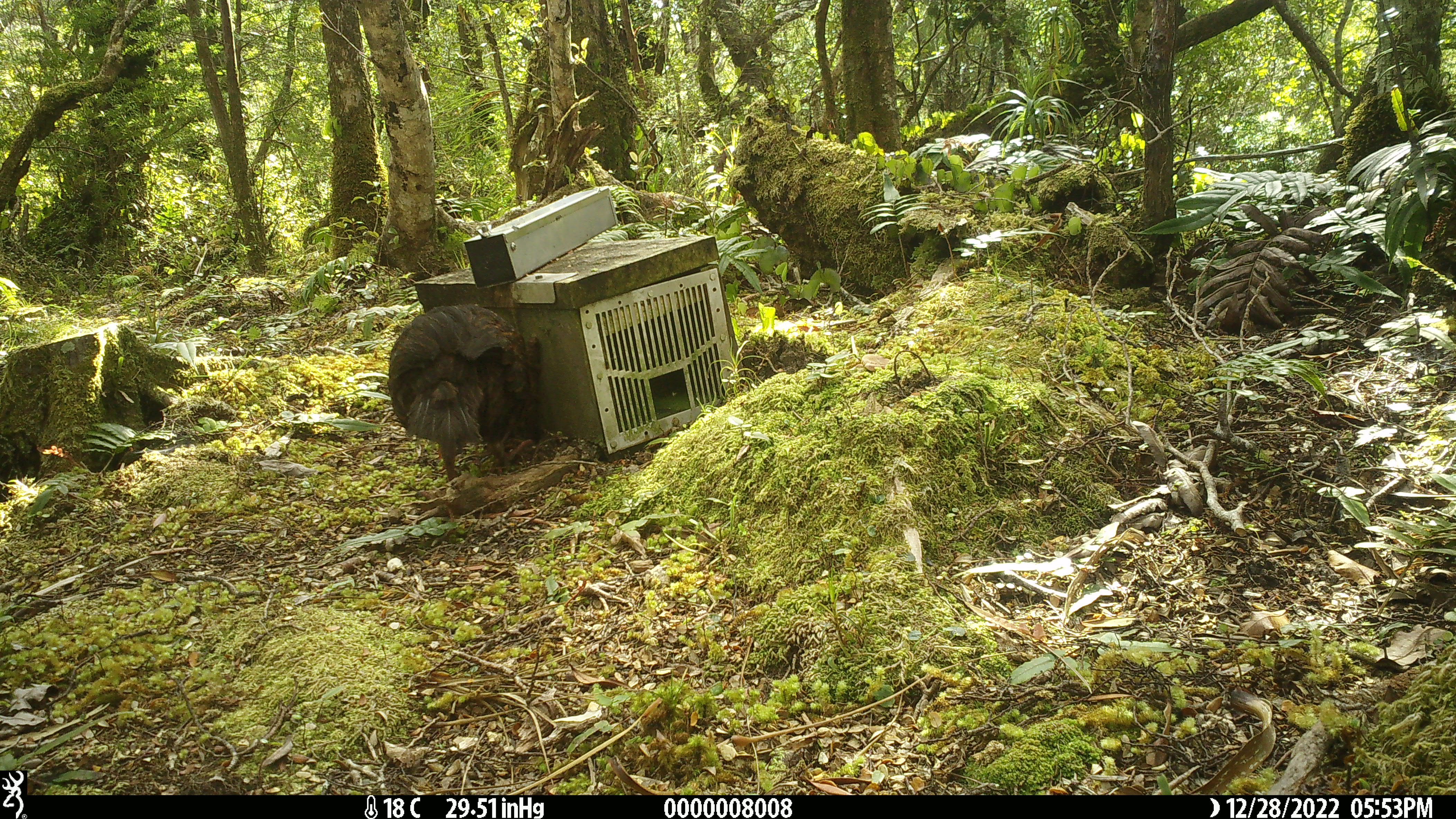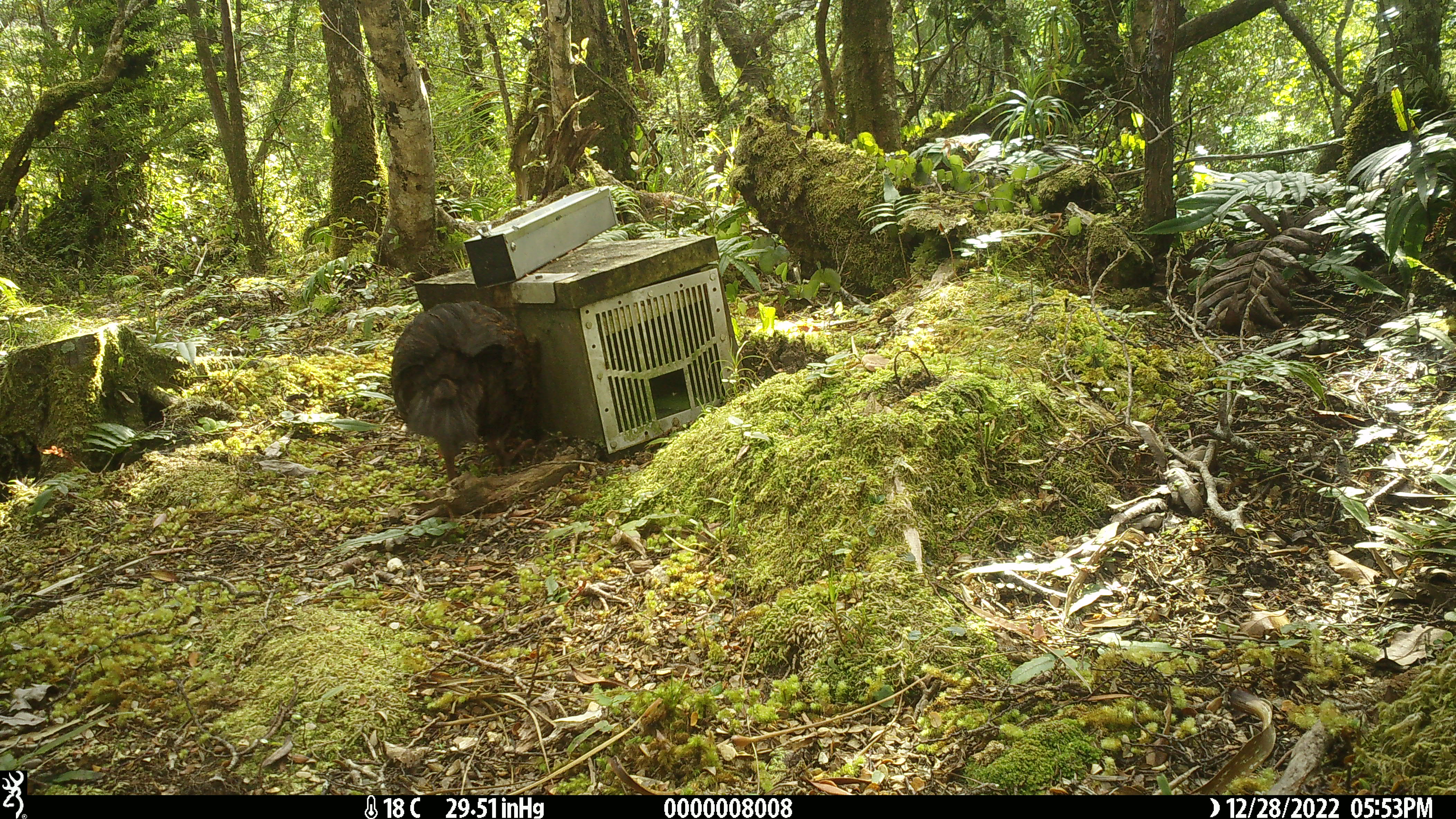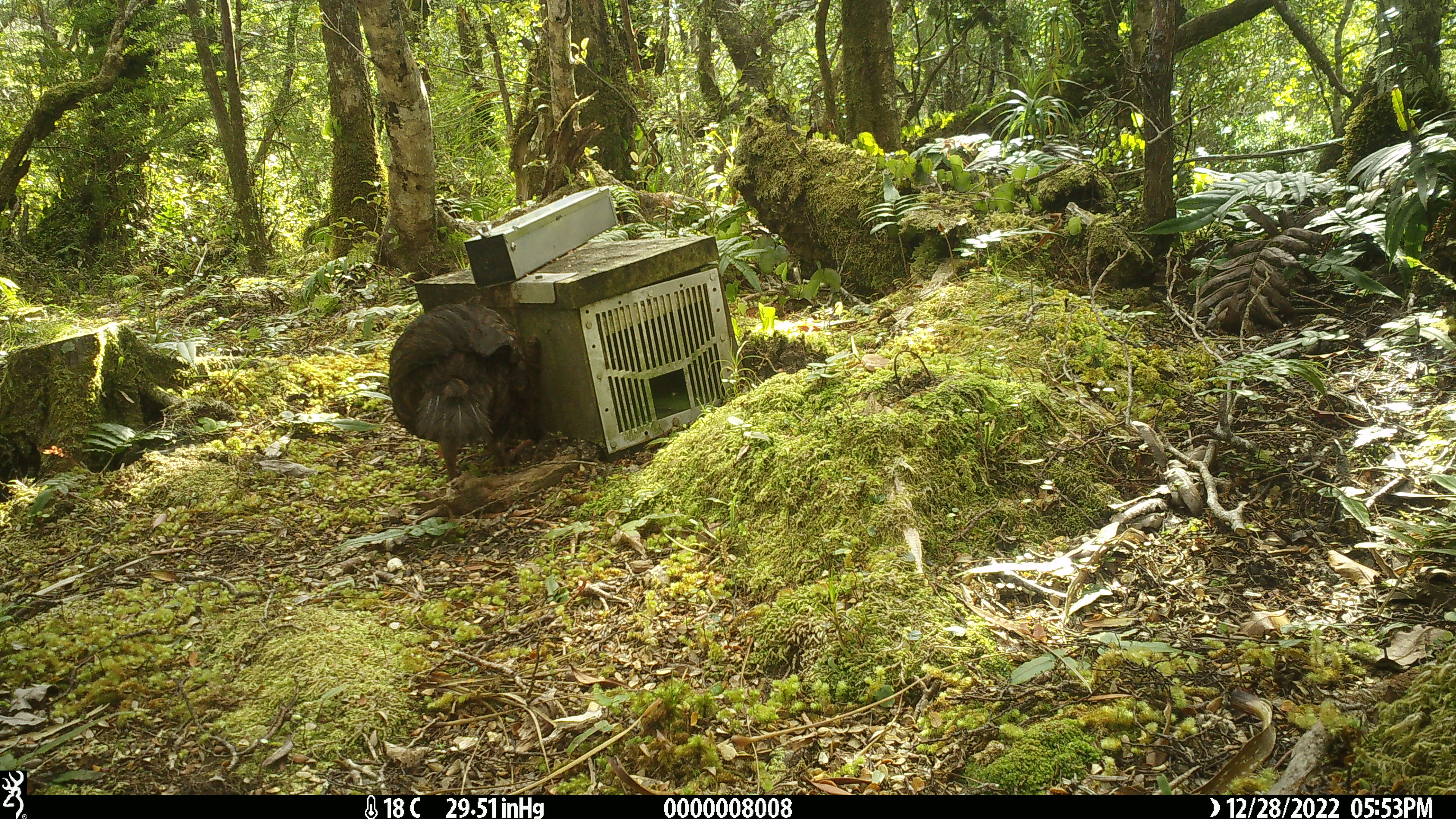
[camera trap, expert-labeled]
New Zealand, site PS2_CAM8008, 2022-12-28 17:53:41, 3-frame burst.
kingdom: Animalia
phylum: Chordata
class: Aves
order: Gruiformes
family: Rallidae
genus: Gallirallus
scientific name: Gallirallus australis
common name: weka